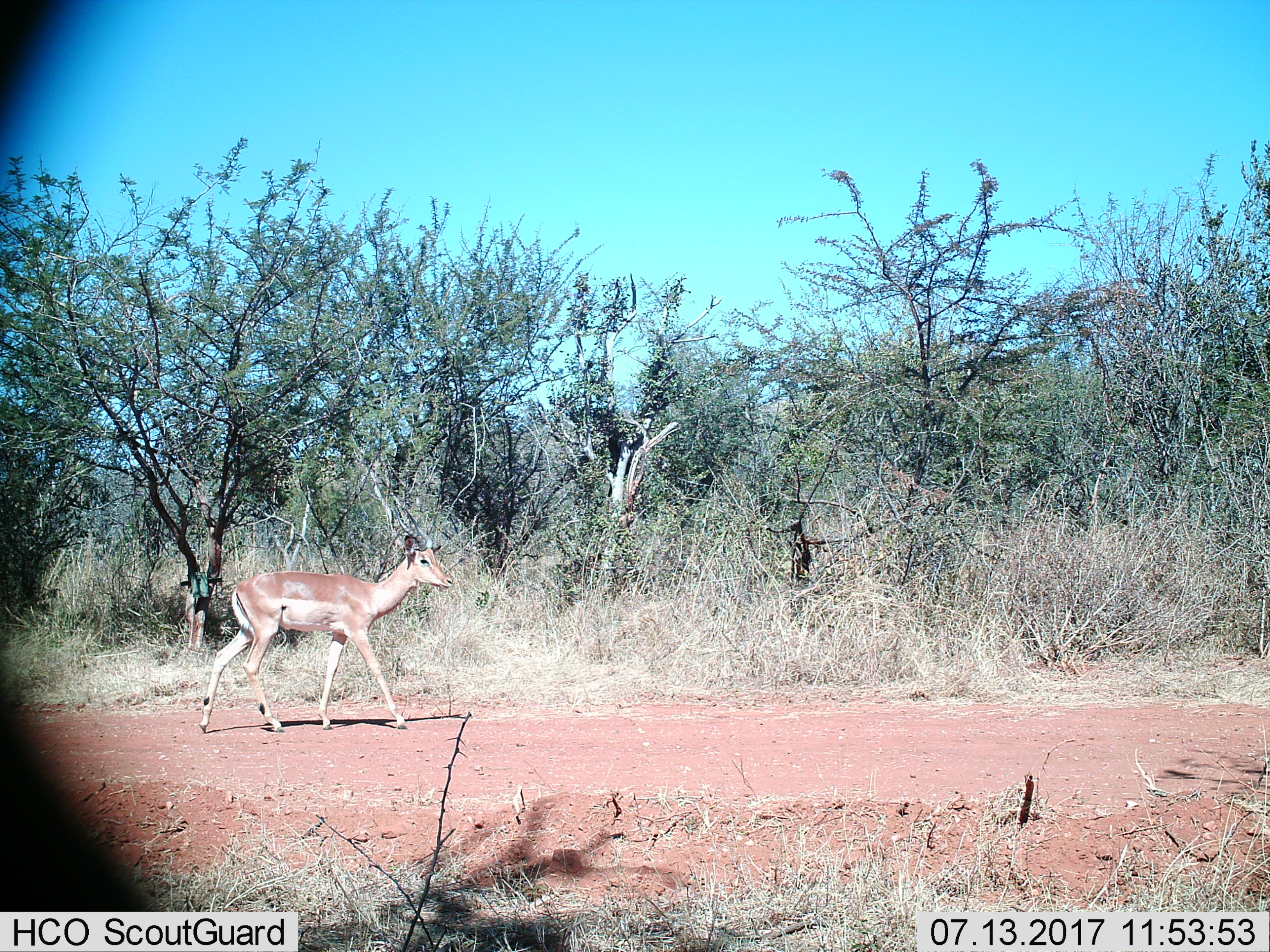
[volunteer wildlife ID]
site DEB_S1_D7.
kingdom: Animalia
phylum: Chordata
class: Mammalia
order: Artiodactyla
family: Bovidae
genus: Aepyceros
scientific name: Aepyceros melampus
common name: impala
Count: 1.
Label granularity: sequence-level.